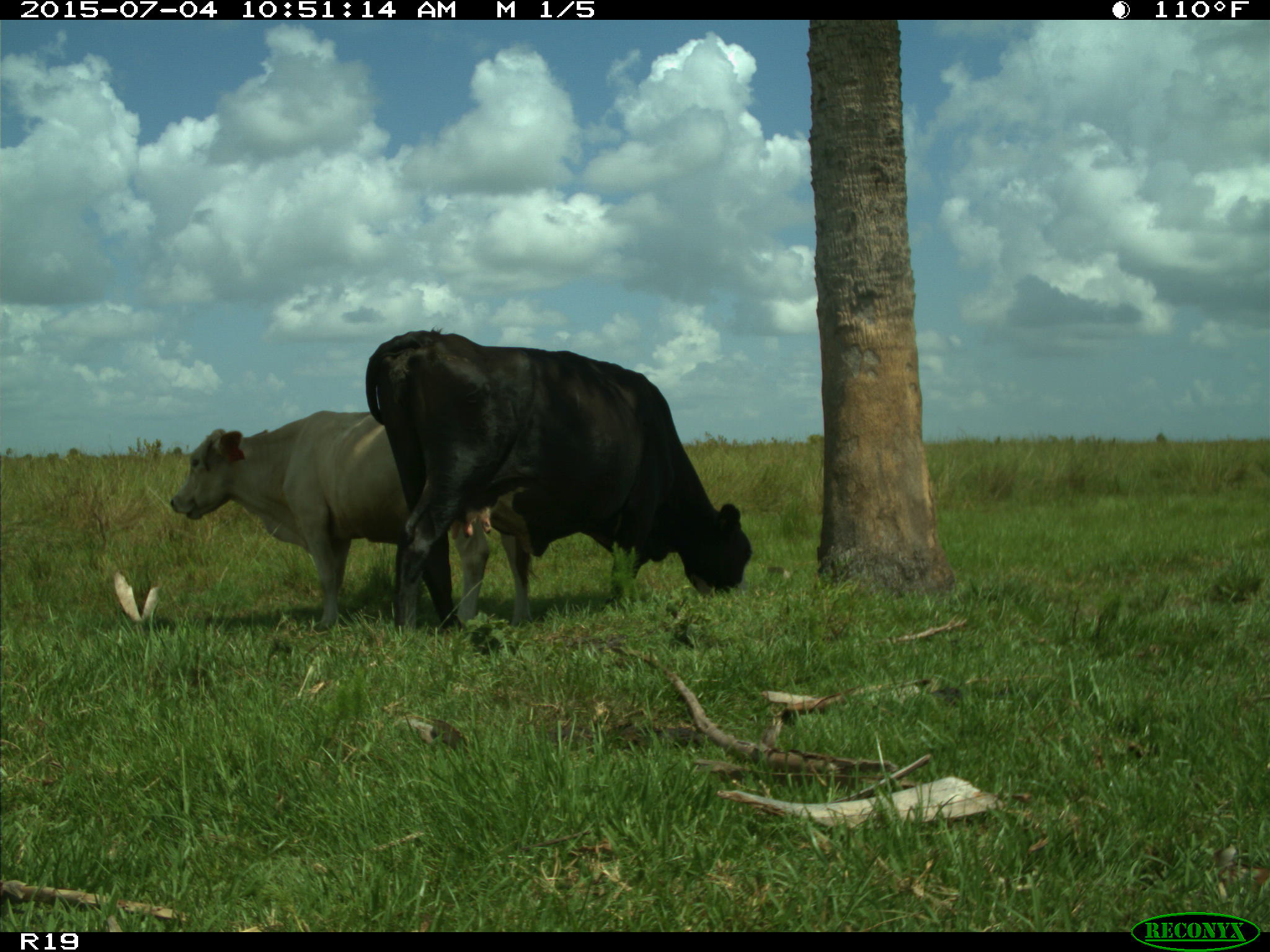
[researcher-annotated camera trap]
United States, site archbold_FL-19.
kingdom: Animalia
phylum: Chordata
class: Mammalia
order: Artiodactyla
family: Bovidae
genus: Bos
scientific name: Bos taurus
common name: domestic cow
Bos taurus (domestic cow).